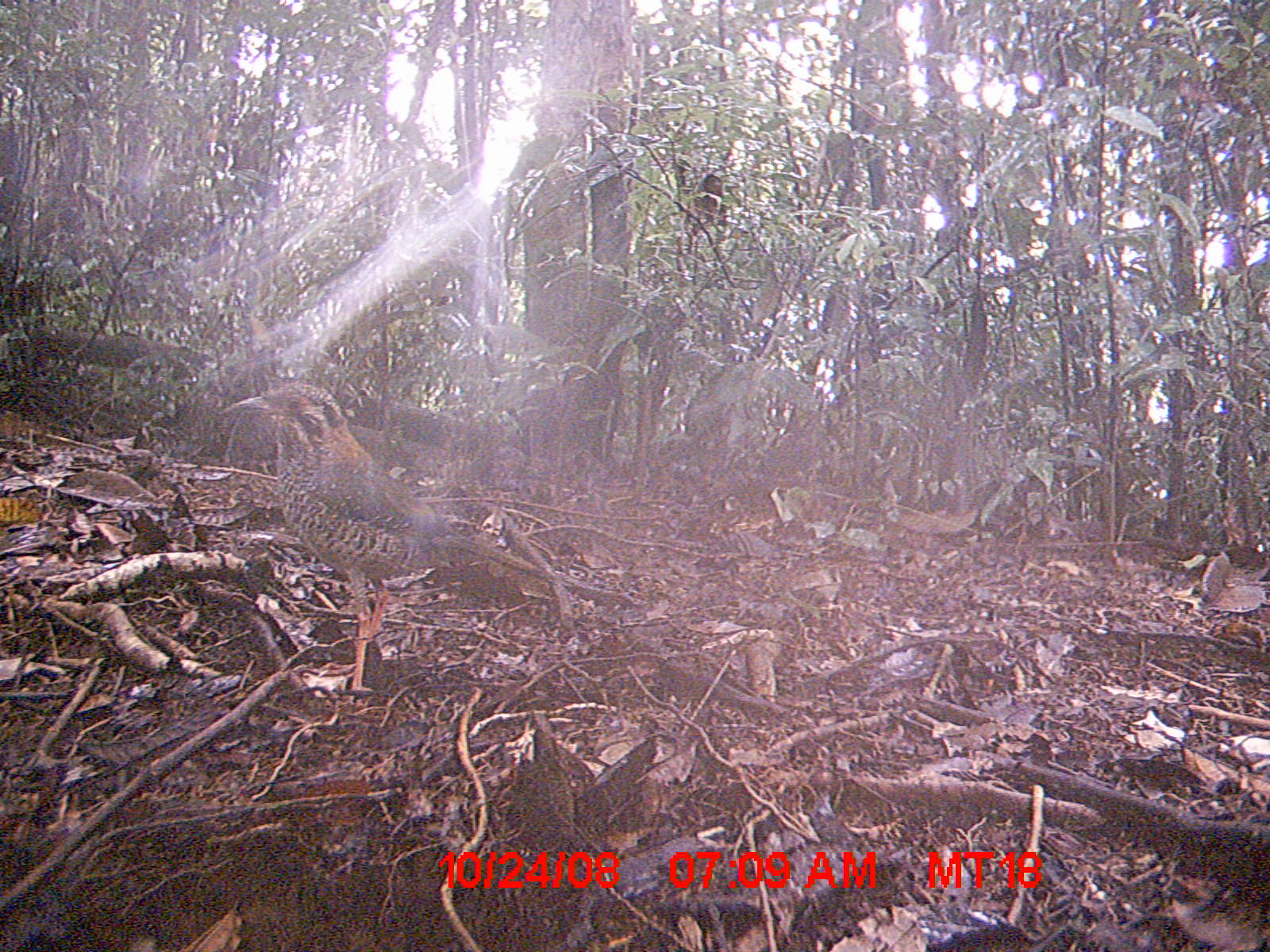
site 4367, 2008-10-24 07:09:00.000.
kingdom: Animalia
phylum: Chordata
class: Aves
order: Coraciiformes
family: Brachypteraciidae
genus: Brachypteracias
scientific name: Brachypteracias squamiger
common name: scaly ground-roller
Brachypteracias squamiger (scaly ground-roller), count 1.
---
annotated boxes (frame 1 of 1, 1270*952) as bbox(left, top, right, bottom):
brachypteracias squamiger: bbox(222, 379, 556, 696)